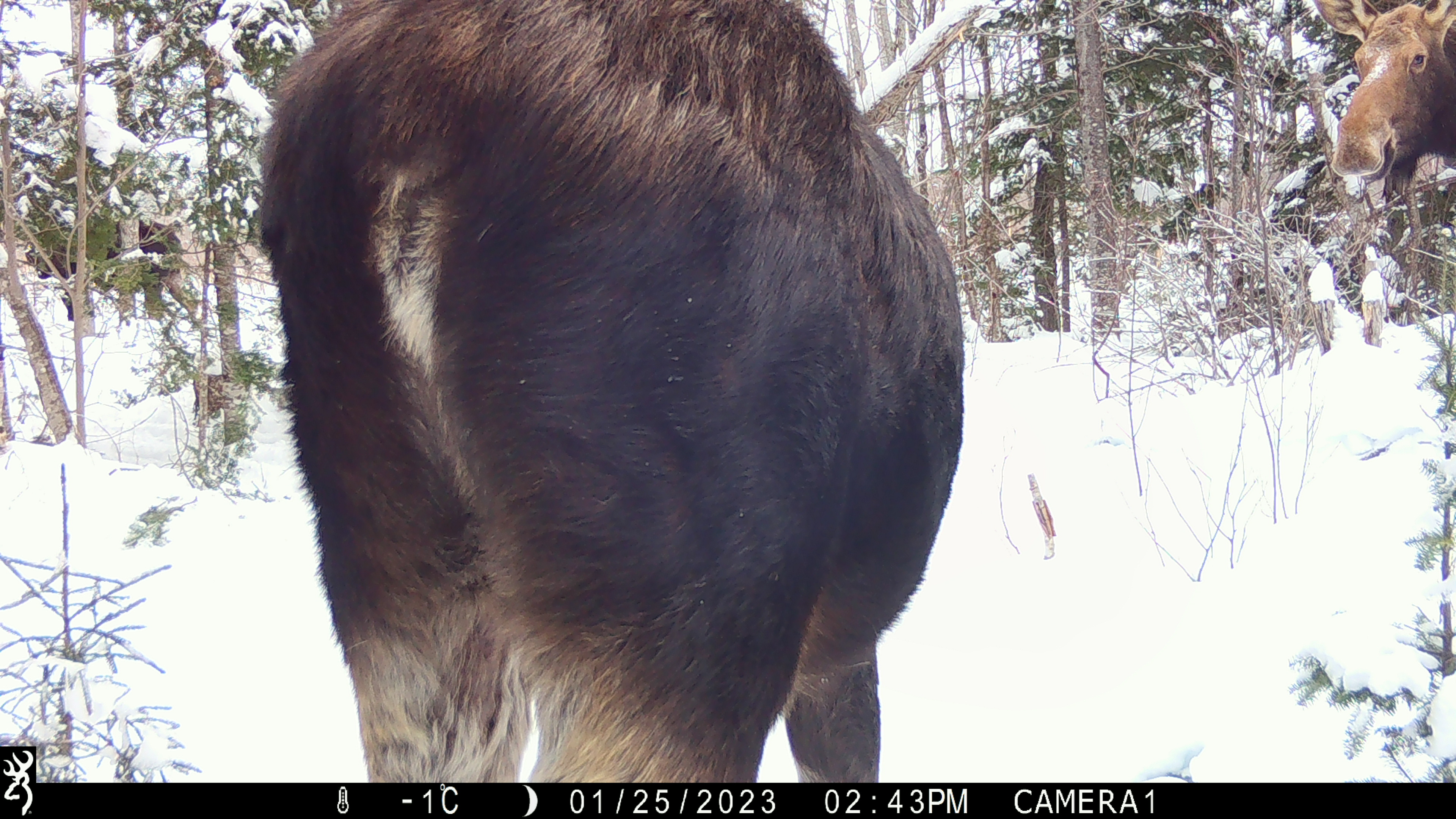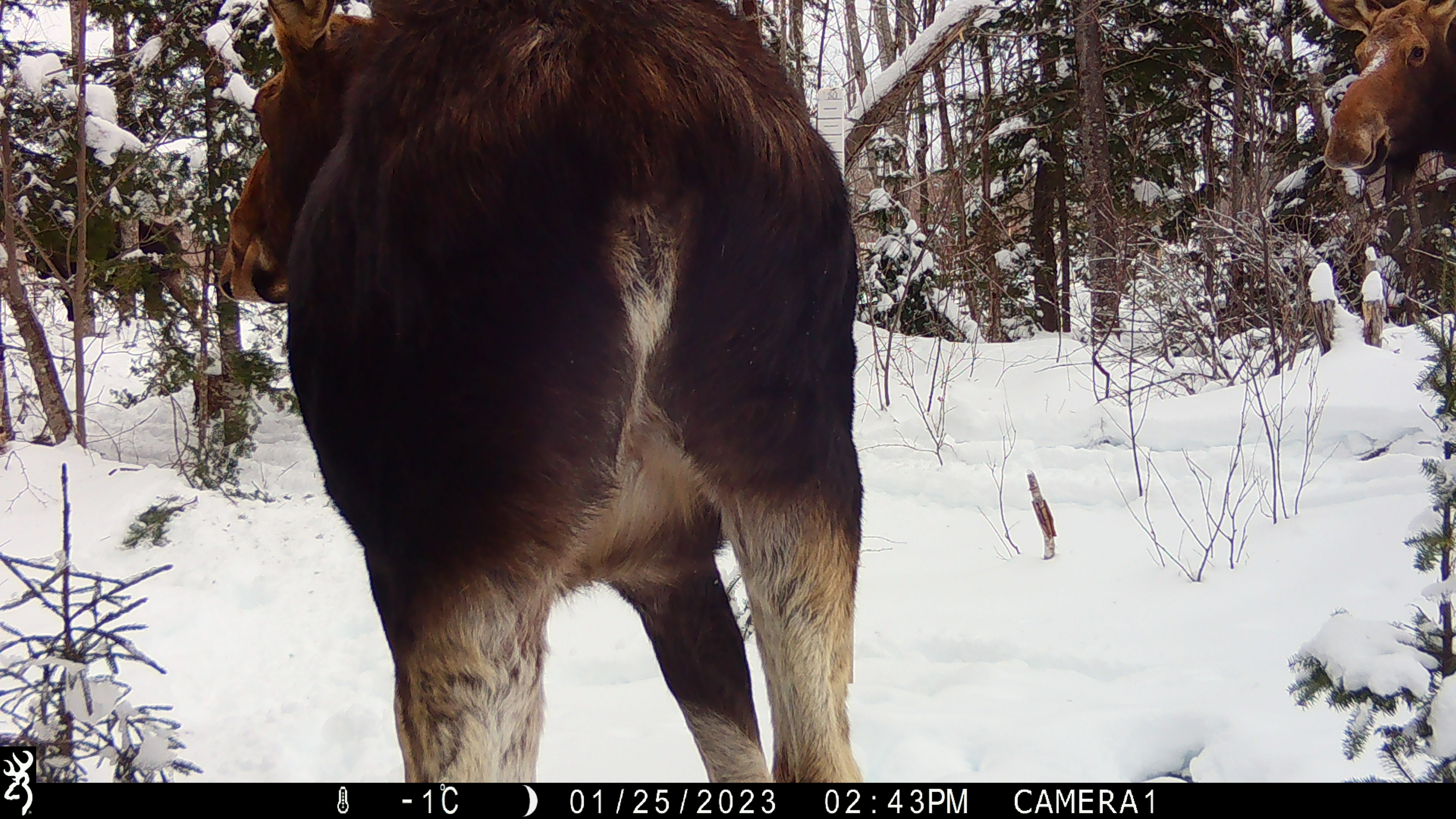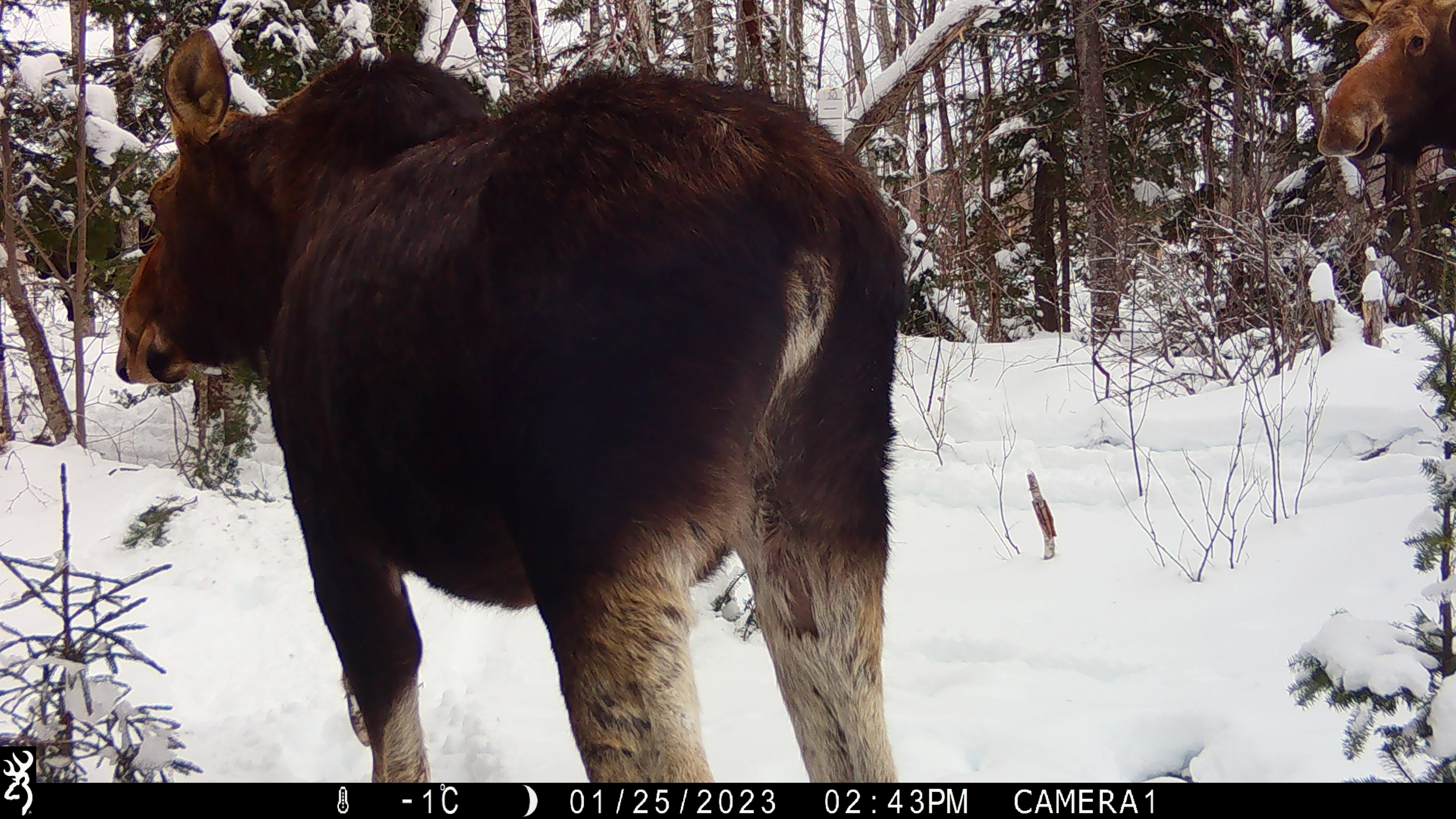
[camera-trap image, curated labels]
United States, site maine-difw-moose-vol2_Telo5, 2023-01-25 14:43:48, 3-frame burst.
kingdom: Animalia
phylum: Chordata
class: Mammalia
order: Artiodactyla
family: Cervidae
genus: Alces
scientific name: Alces alces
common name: moose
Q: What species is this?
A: Moose (Alces alces).